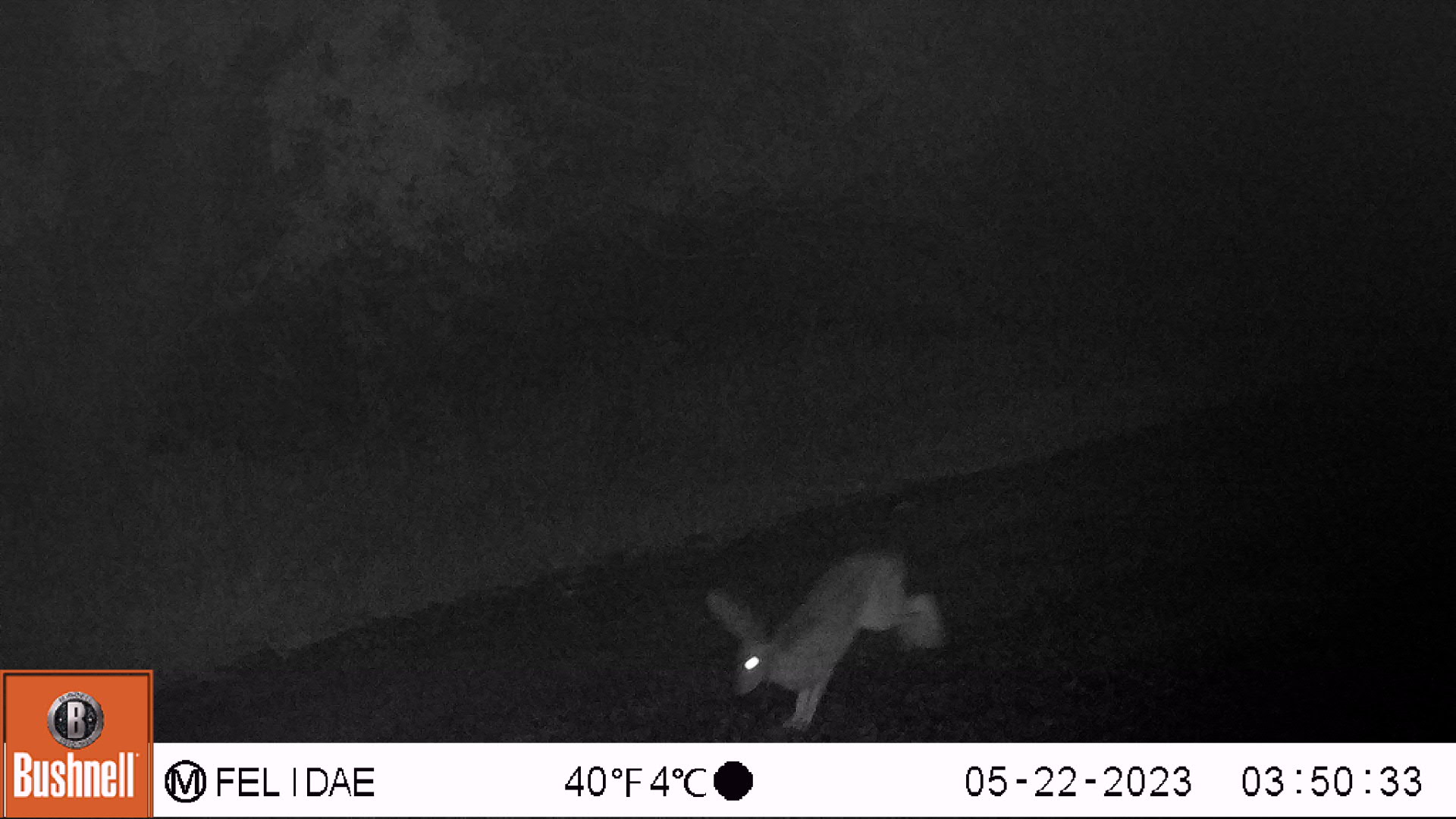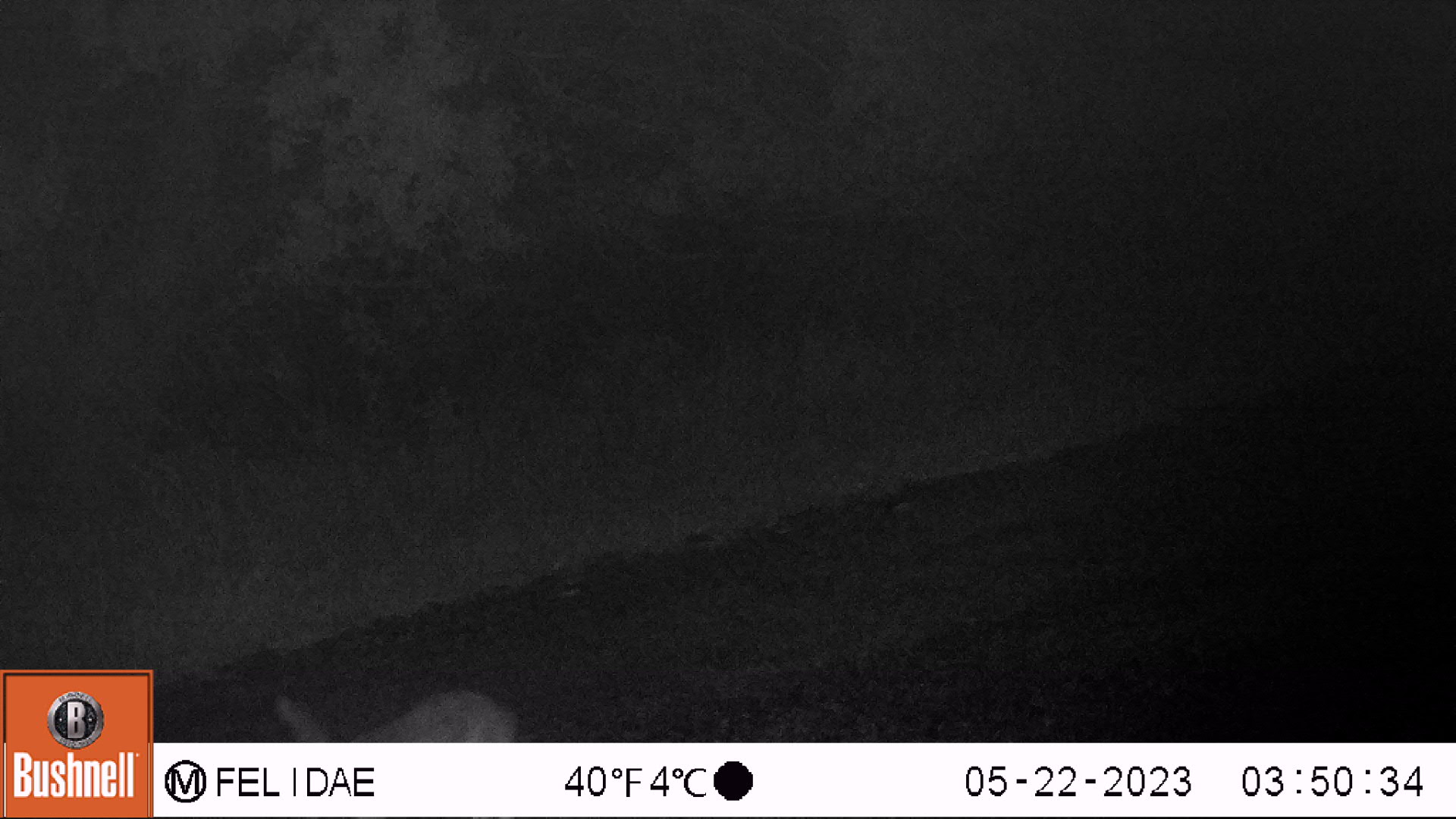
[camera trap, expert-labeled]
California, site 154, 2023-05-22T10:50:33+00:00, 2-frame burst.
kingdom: Animalia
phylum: Chordata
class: Mammalia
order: Lagomorpha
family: Leporidae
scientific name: Leporidae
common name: rabbit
Rabbit (Leporidae).